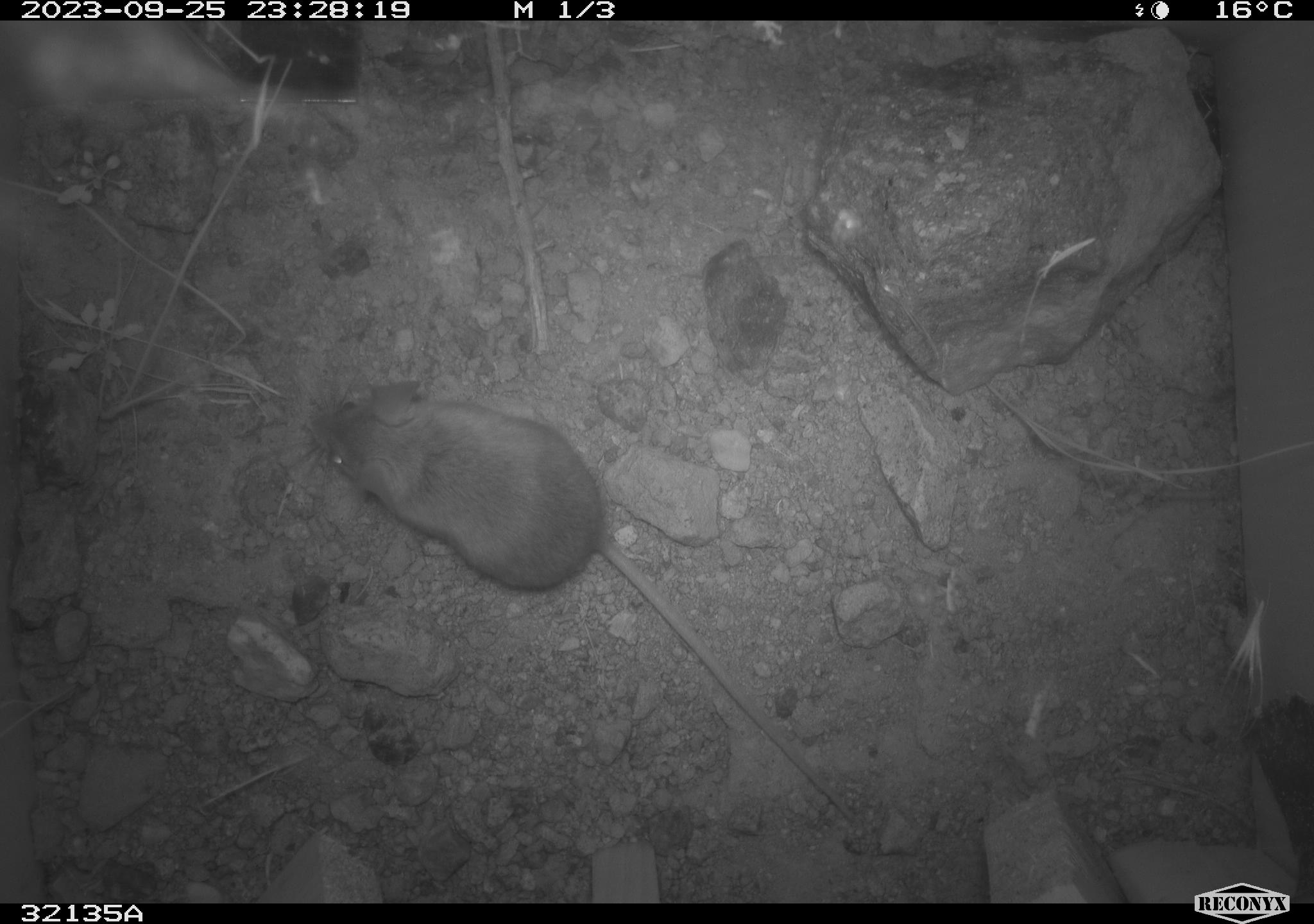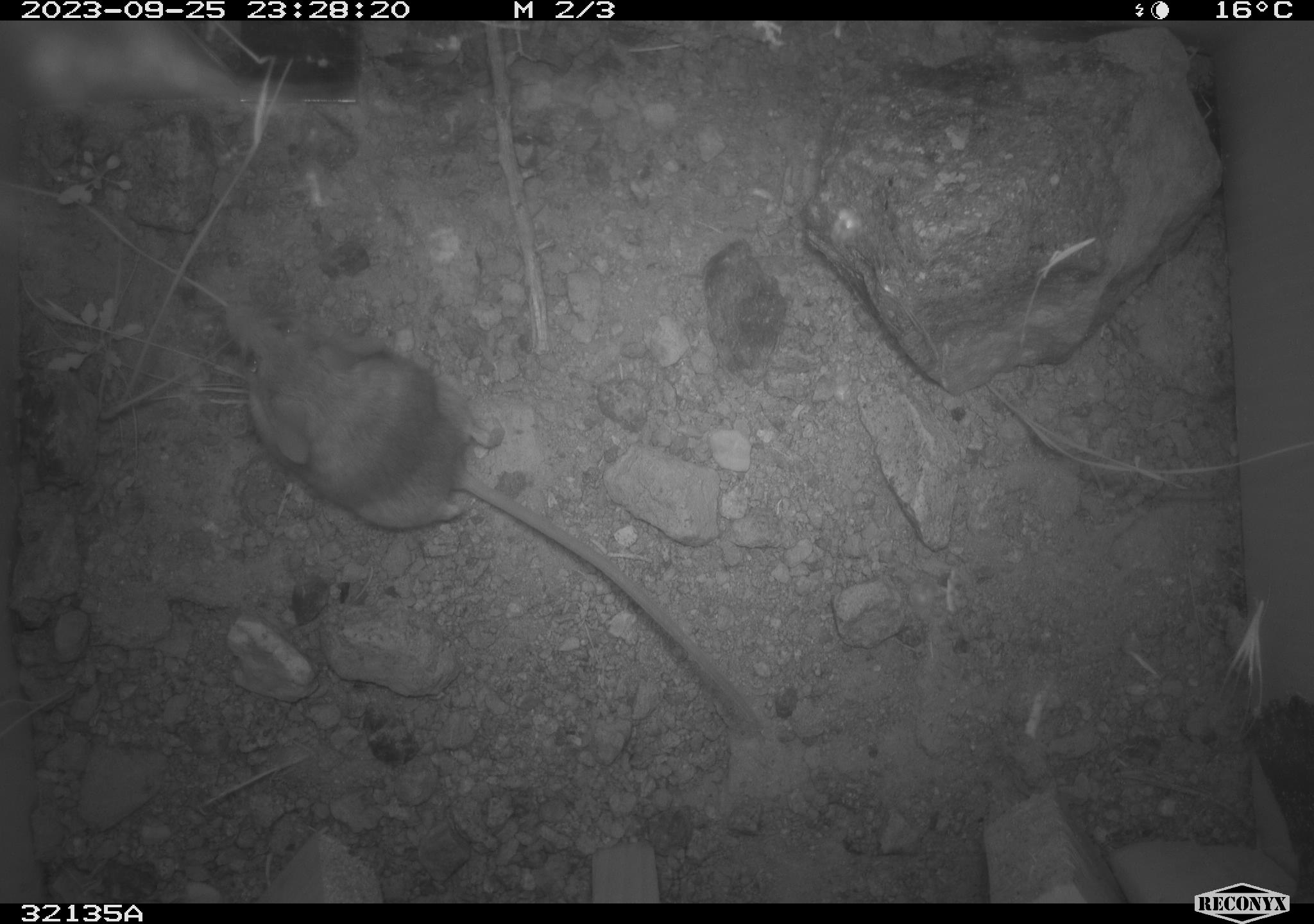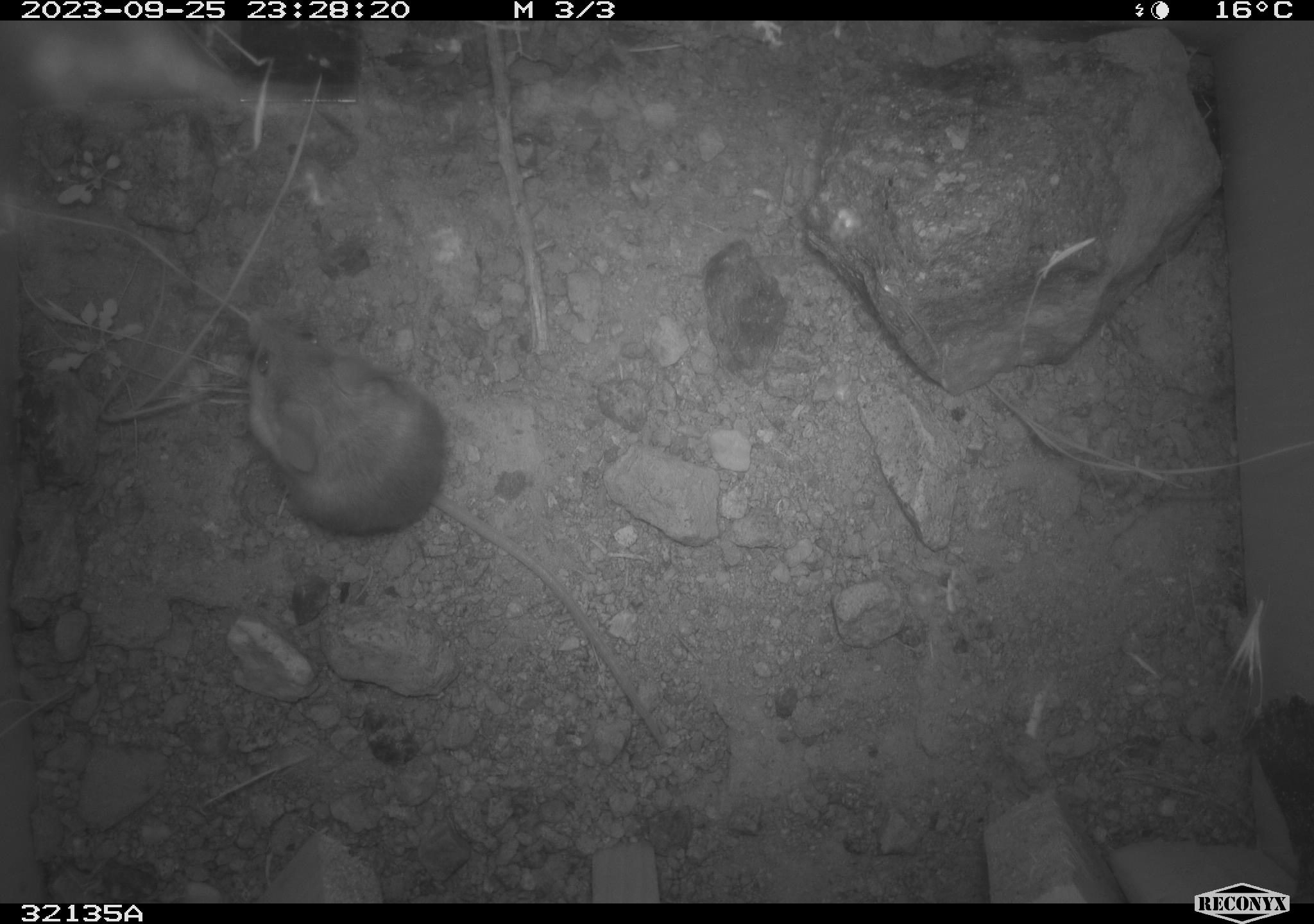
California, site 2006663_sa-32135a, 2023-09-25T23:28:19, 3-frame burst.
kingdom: Animalia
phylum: Chordata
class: Mammalia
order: Rodentia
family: Heteromyidae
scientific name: Heteromyidae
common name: kangaroo rats and pocket mice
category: heteromyidae family